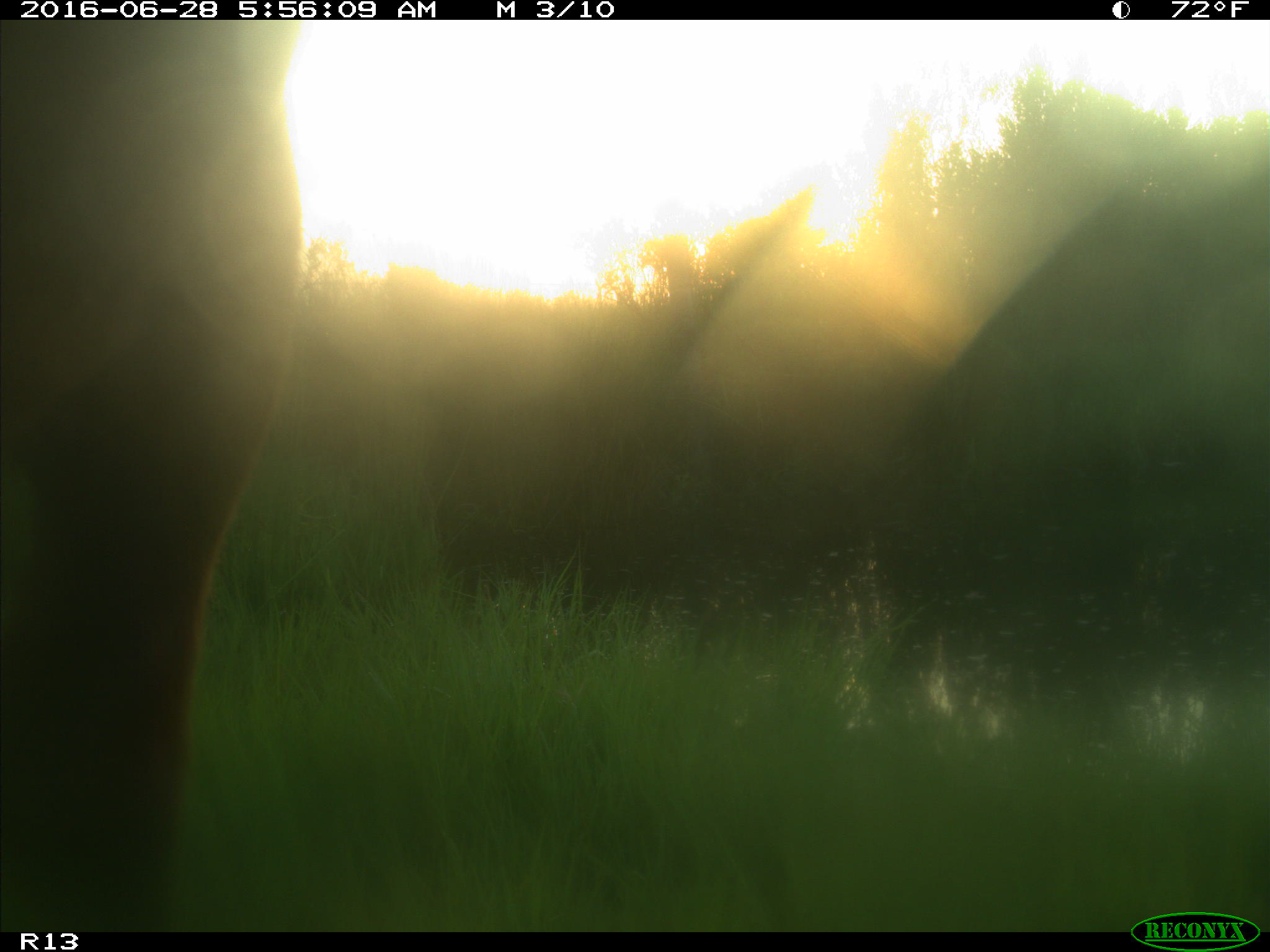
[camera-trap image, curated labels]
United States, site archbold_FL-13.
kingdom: Animalia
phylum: Chordata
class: Mammalia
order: Artiodactyla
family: Bovidae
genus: Bos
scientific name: Bos taurus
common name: domestic cow